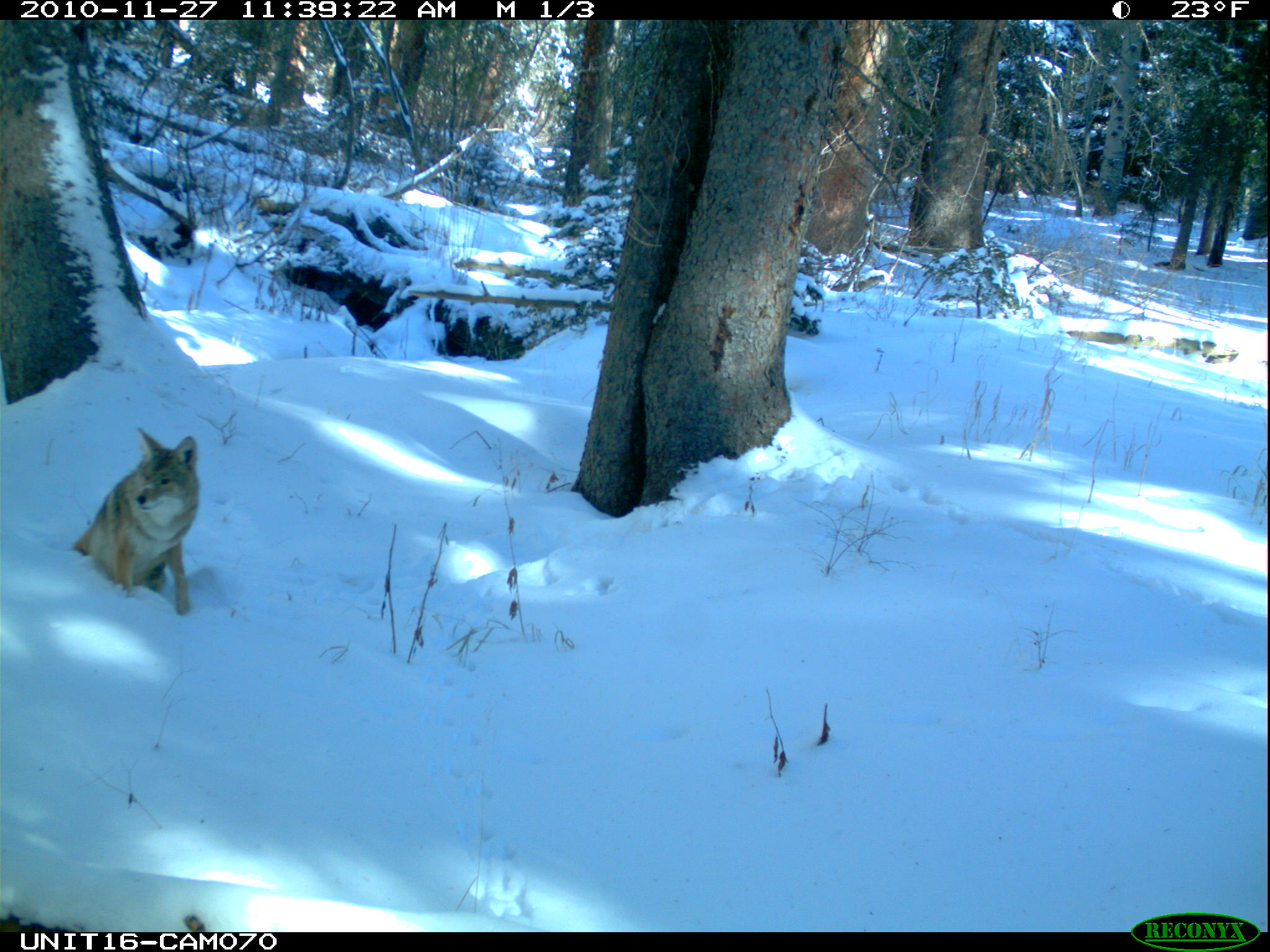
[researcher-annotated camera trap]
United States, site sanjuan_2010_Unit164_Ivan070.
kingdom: Animalia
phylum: Chordata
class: Mammalia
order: Carnivora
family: Canidae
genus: Canis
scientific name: Canis latrans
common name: coyote